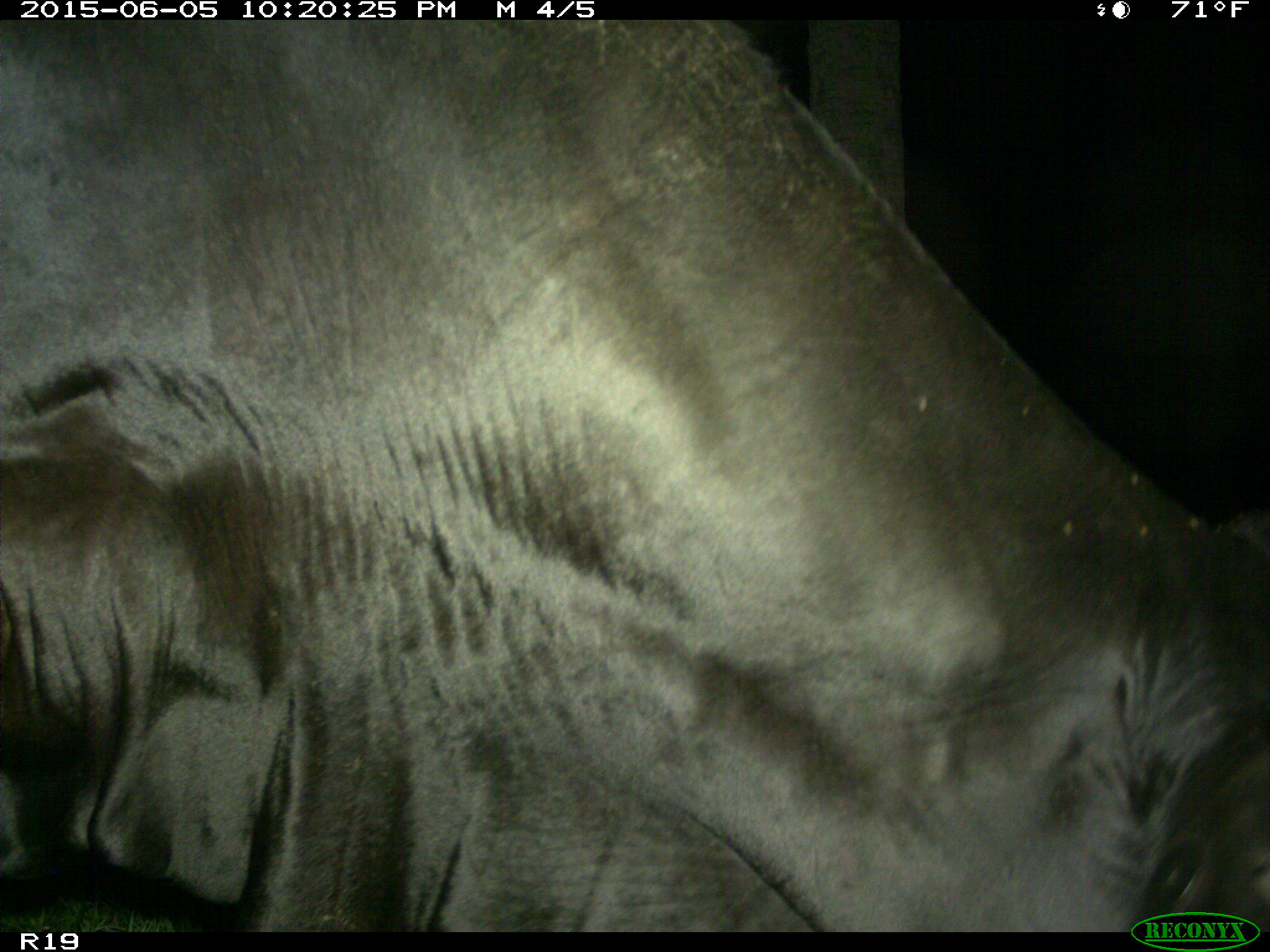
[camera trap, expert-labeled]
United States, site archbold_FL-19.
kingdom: Animalia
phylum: Chordata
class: Mammalia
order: Artiodactyla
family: Bovidae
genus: Bos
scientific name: Bos taurus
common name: domestic cow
Bos taurus (domestic cow).